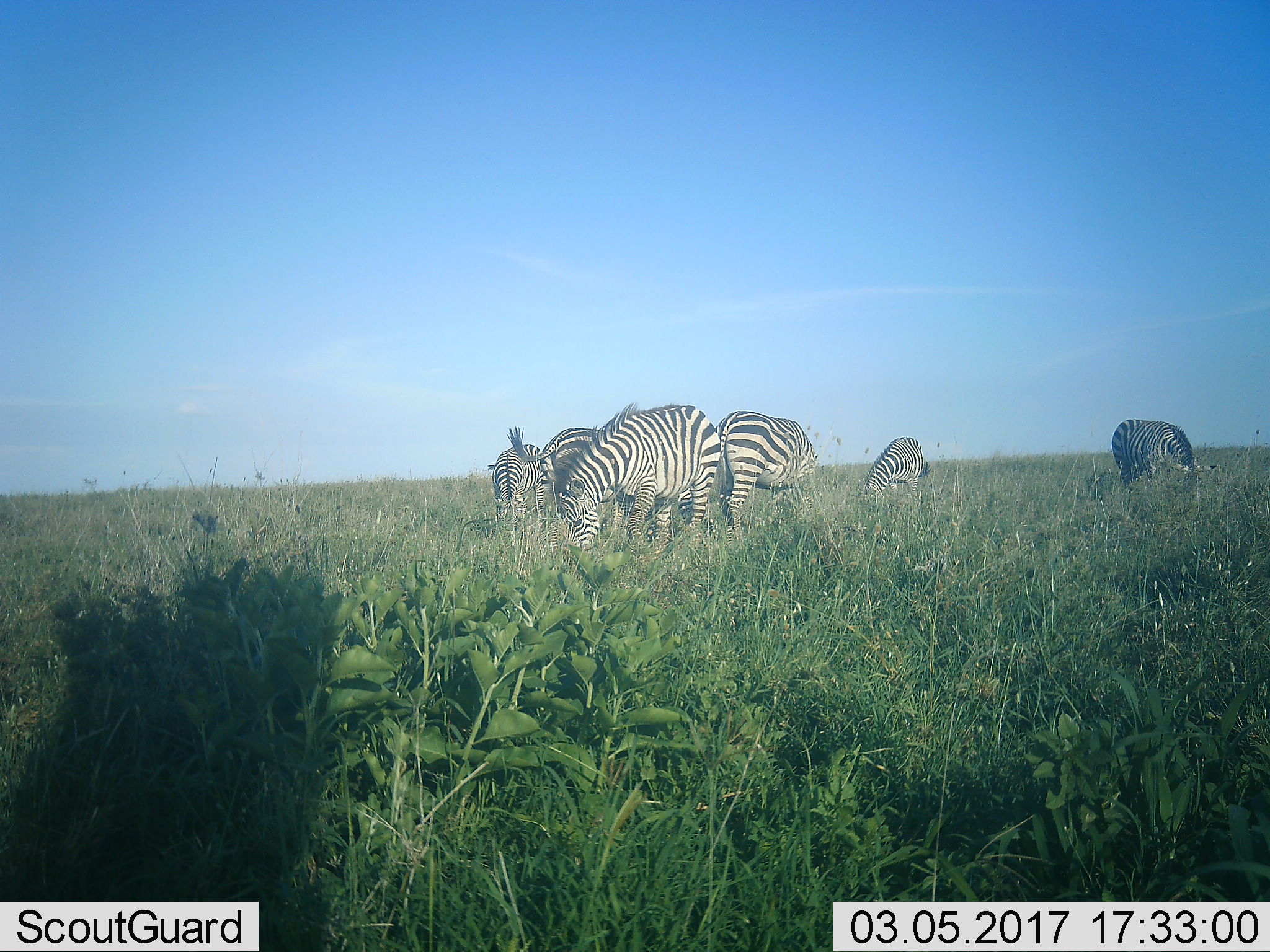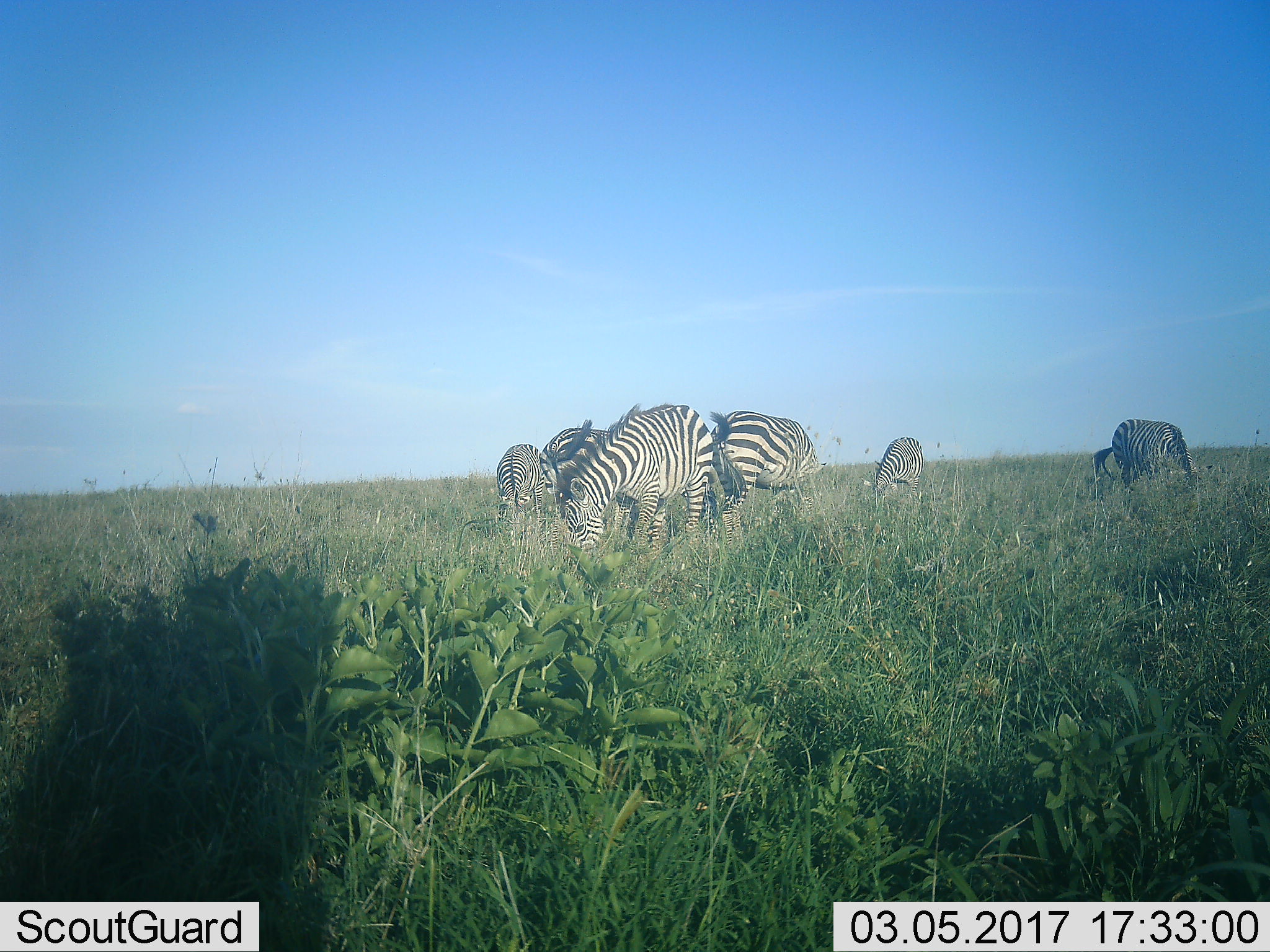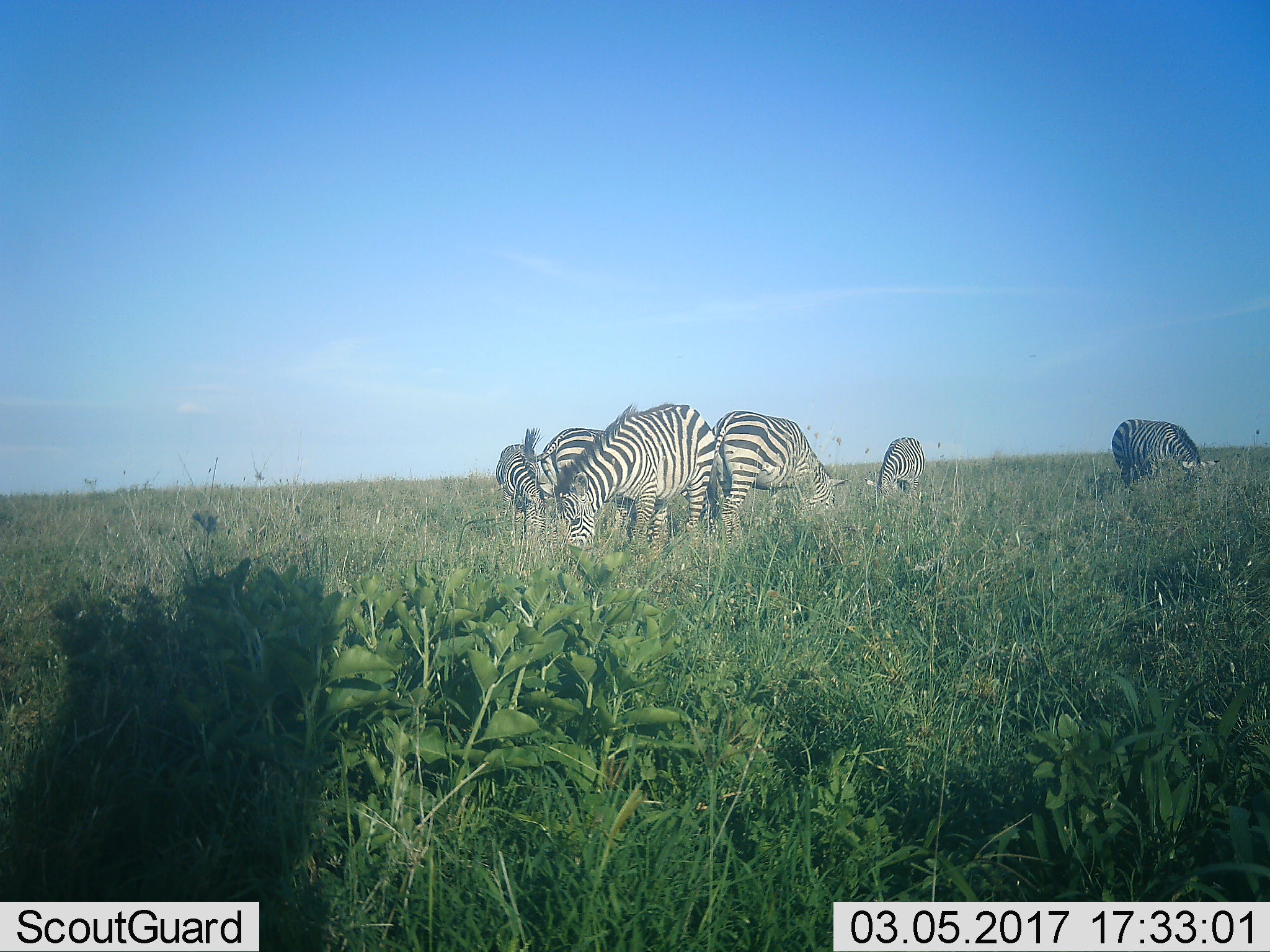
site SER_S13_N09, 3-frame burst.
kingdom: Animalia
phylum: Chordata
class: Mammalia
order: Perissodactyla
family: Equidae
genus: Equus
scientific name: Equus quagga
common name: plains zebra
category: zebraplains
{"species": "zebraplains (plains zebra) (Equus quagga)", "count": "6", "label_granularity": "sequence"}